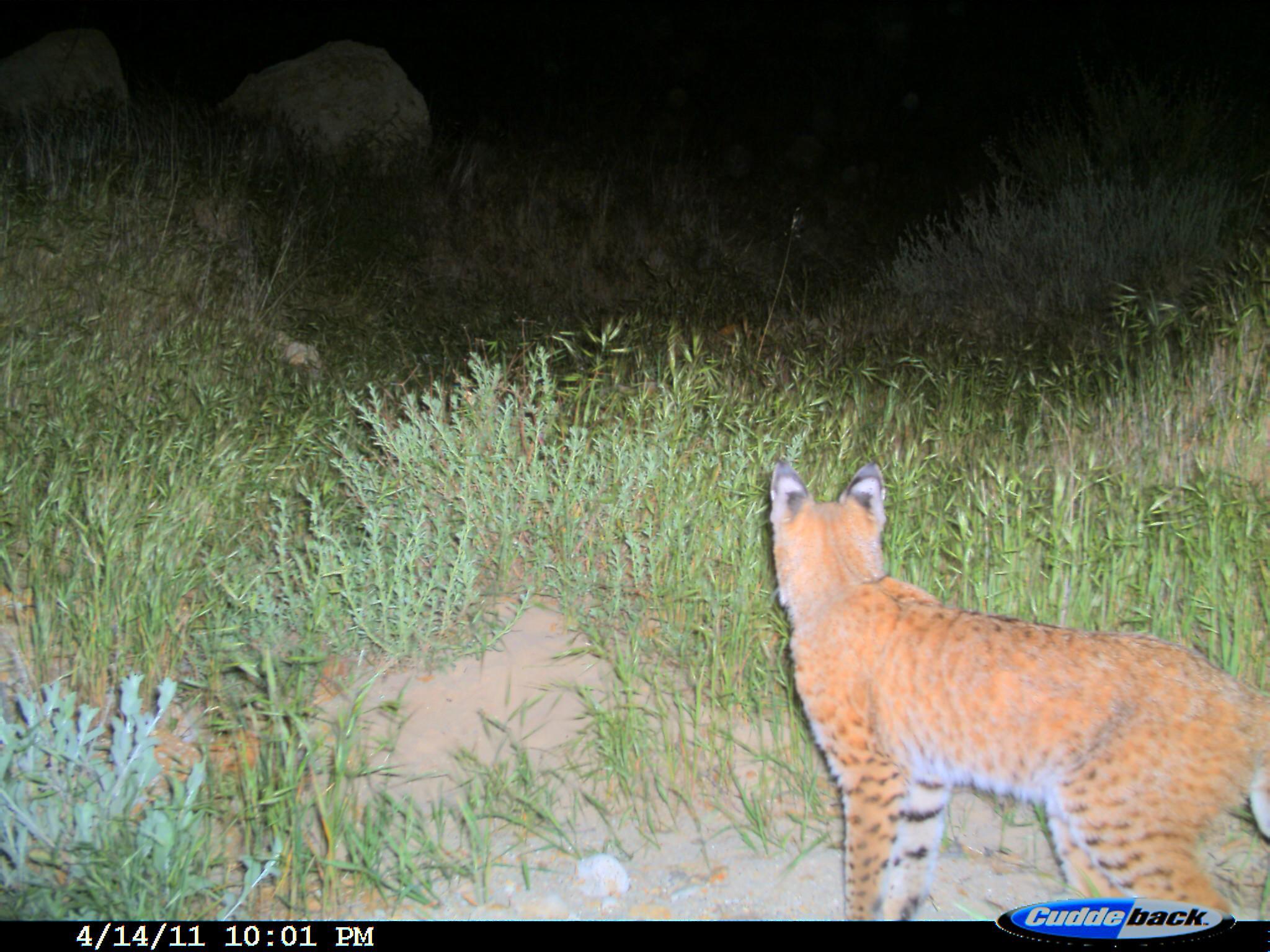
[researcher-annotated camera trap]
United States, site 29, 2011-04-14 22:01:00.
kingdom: Animalia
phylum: Chordata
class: Mammalia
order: Carnivora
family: Felidae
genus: Lynx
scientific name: Lynx rufus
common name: bobcat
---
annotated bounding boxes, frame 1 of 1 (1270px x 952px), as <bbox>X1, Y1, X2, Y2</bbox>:
bobcat: <bbox>767, 459, 1270, 919</bbox>